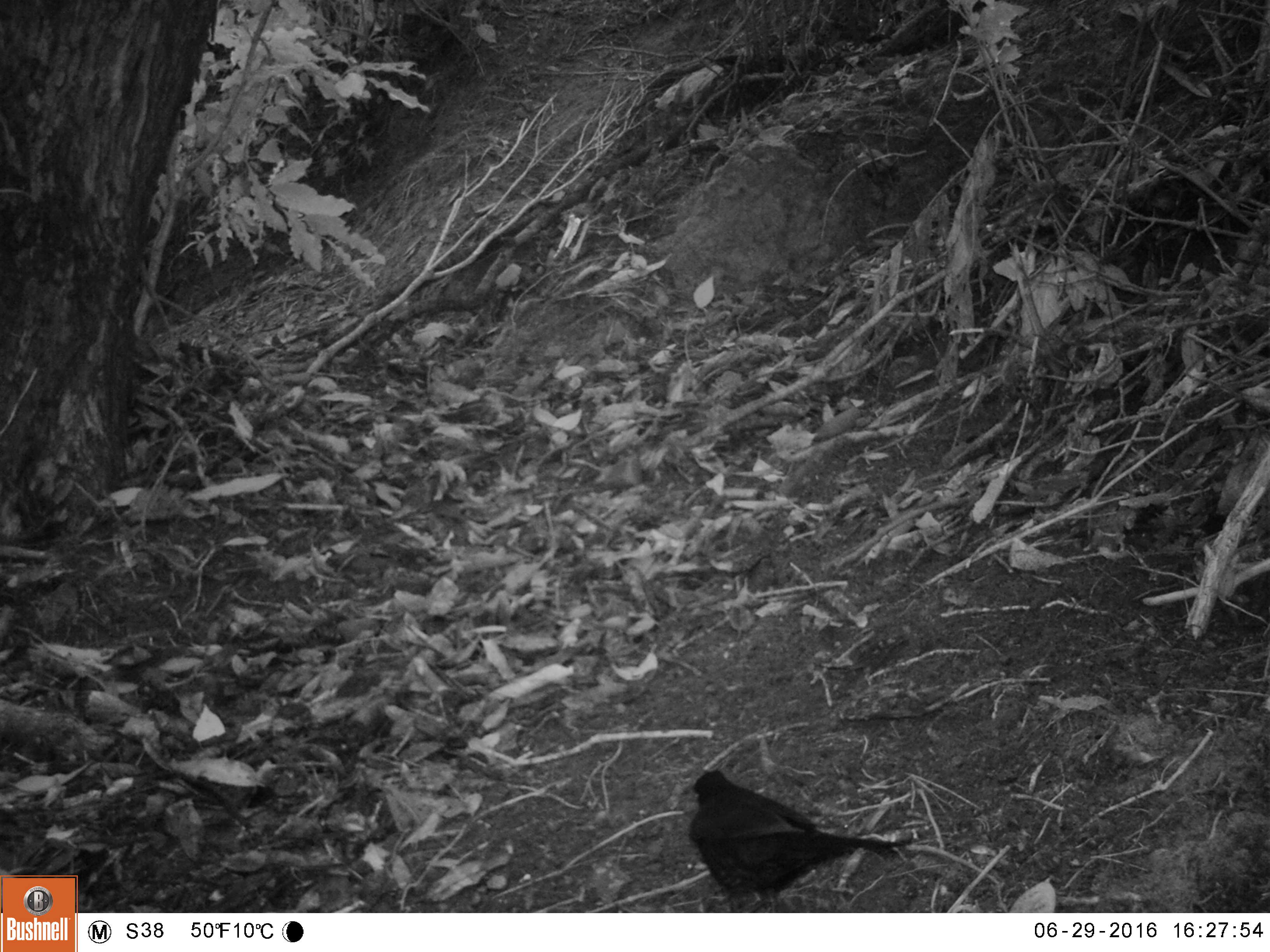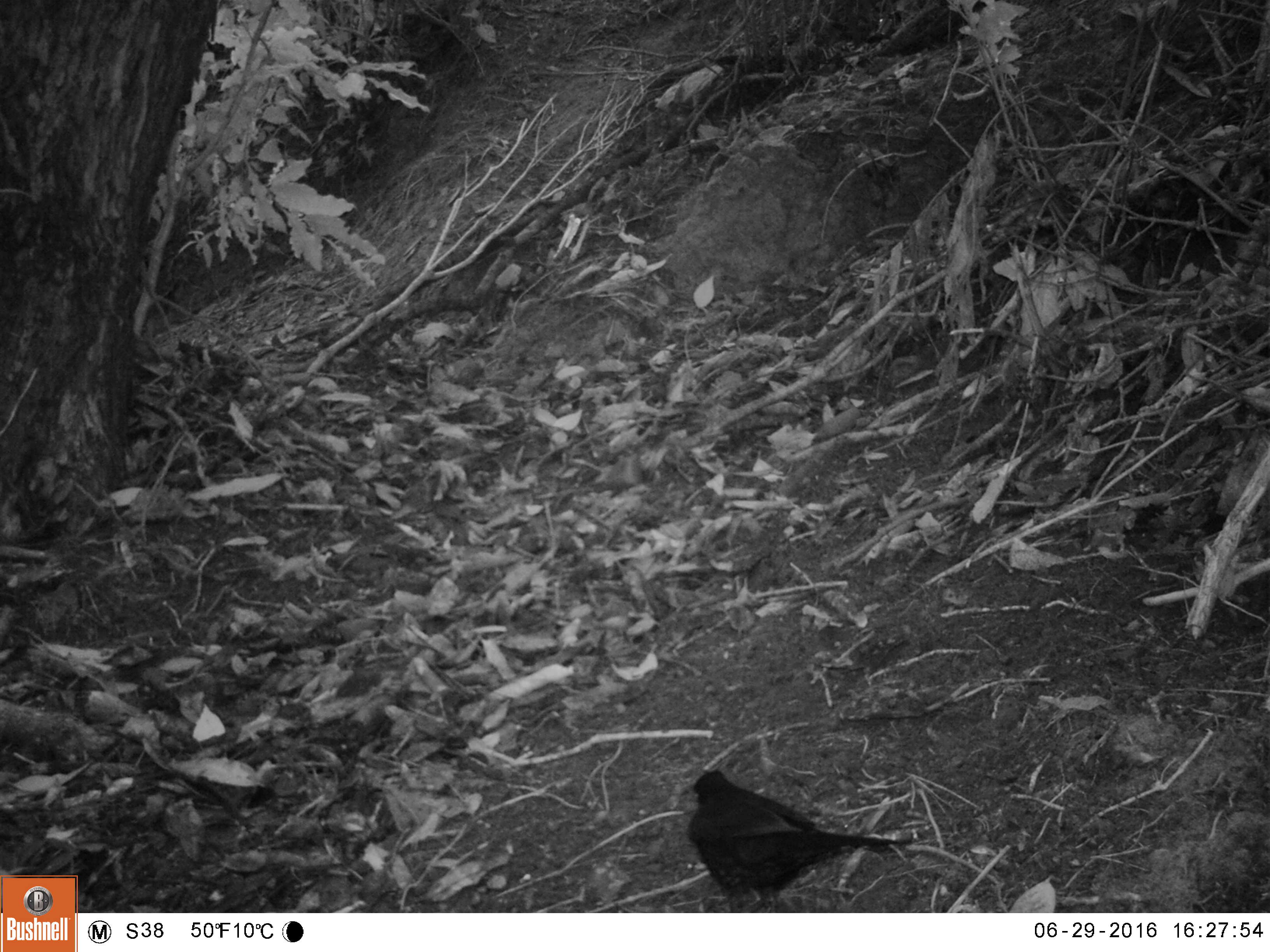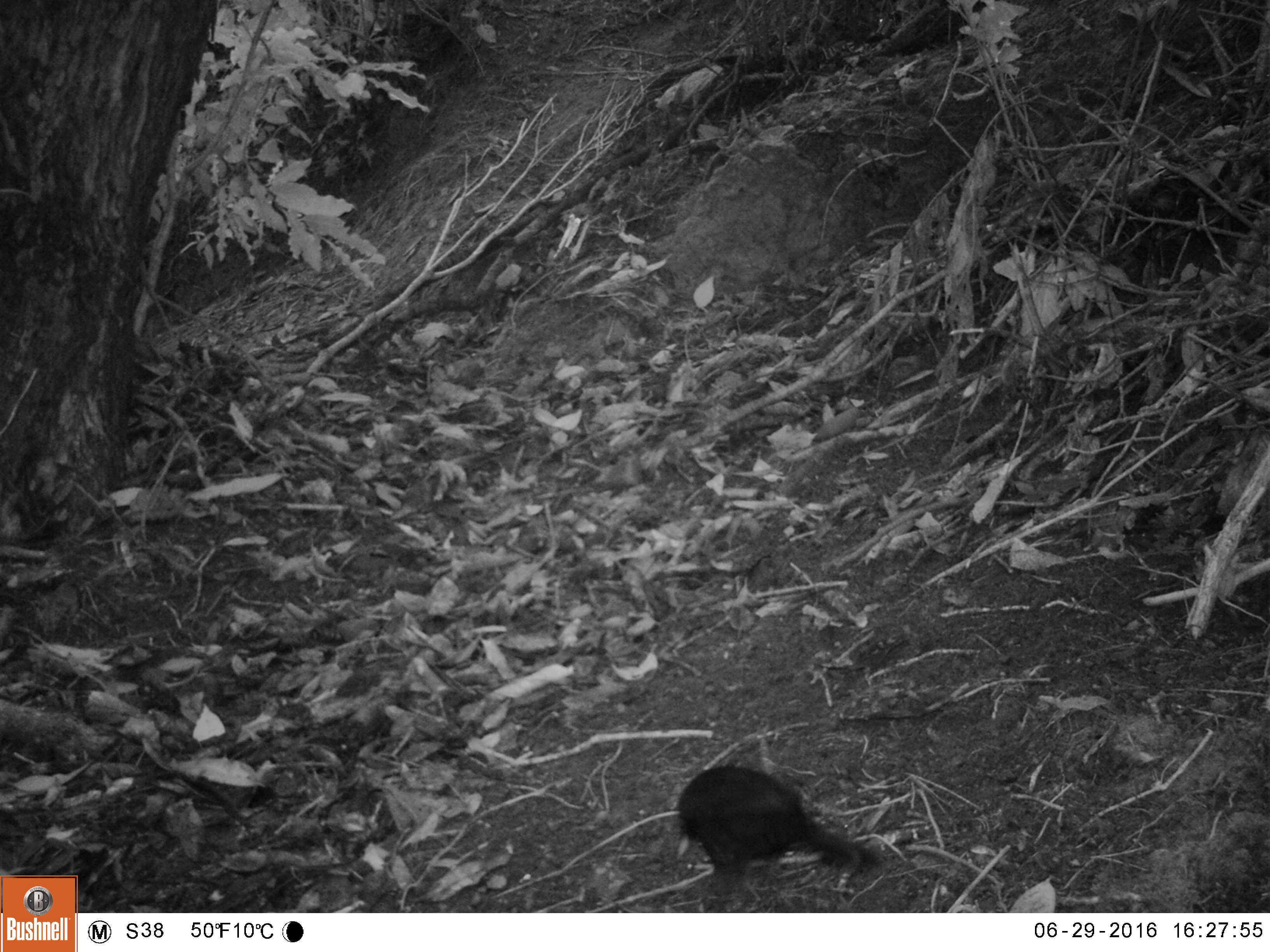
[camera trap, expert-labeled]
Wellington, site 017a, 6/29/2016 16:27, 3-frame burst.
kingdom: Animalia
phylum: Chordata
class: Aves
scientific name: Aves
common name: bird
Bird (Aves).